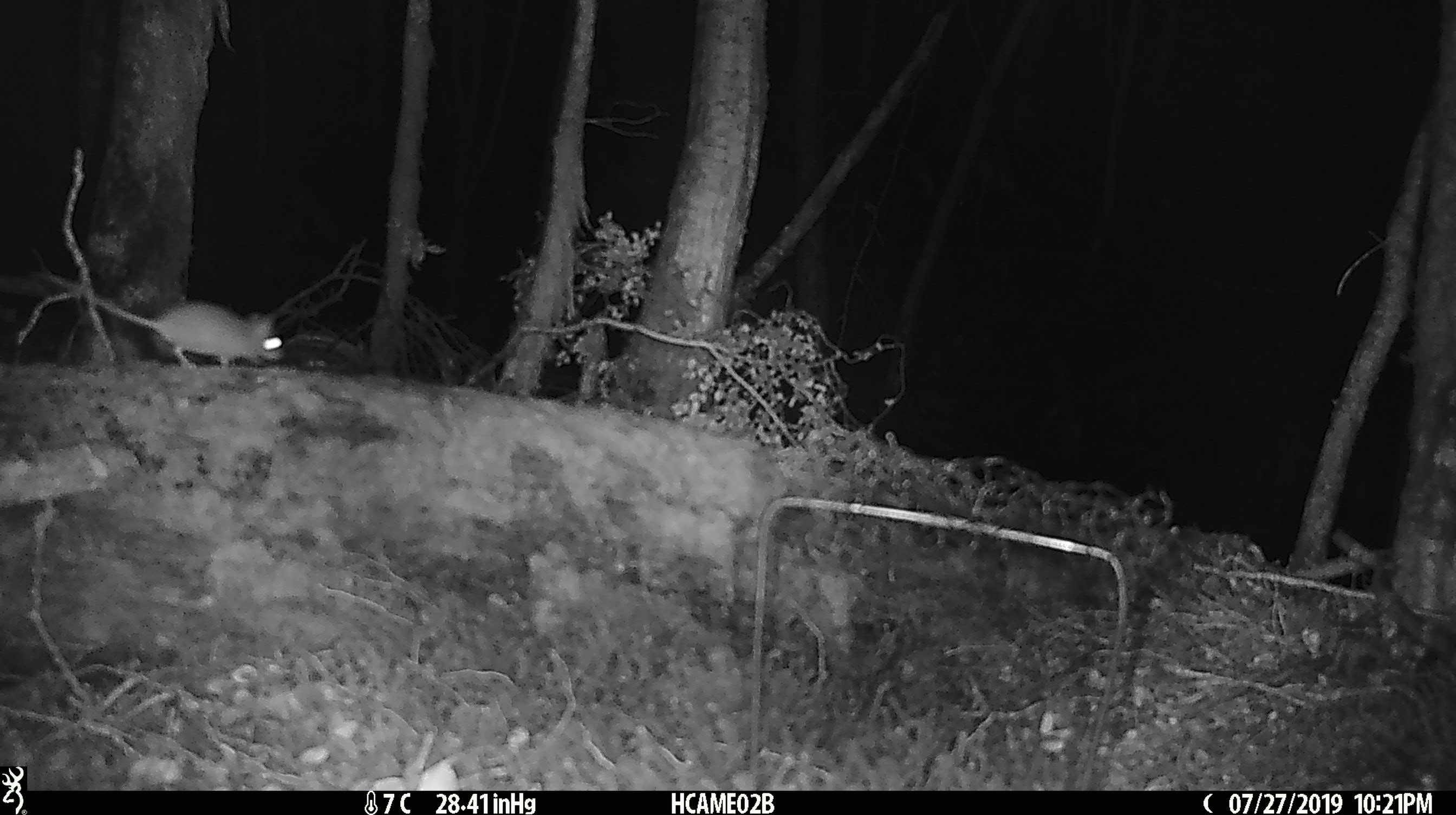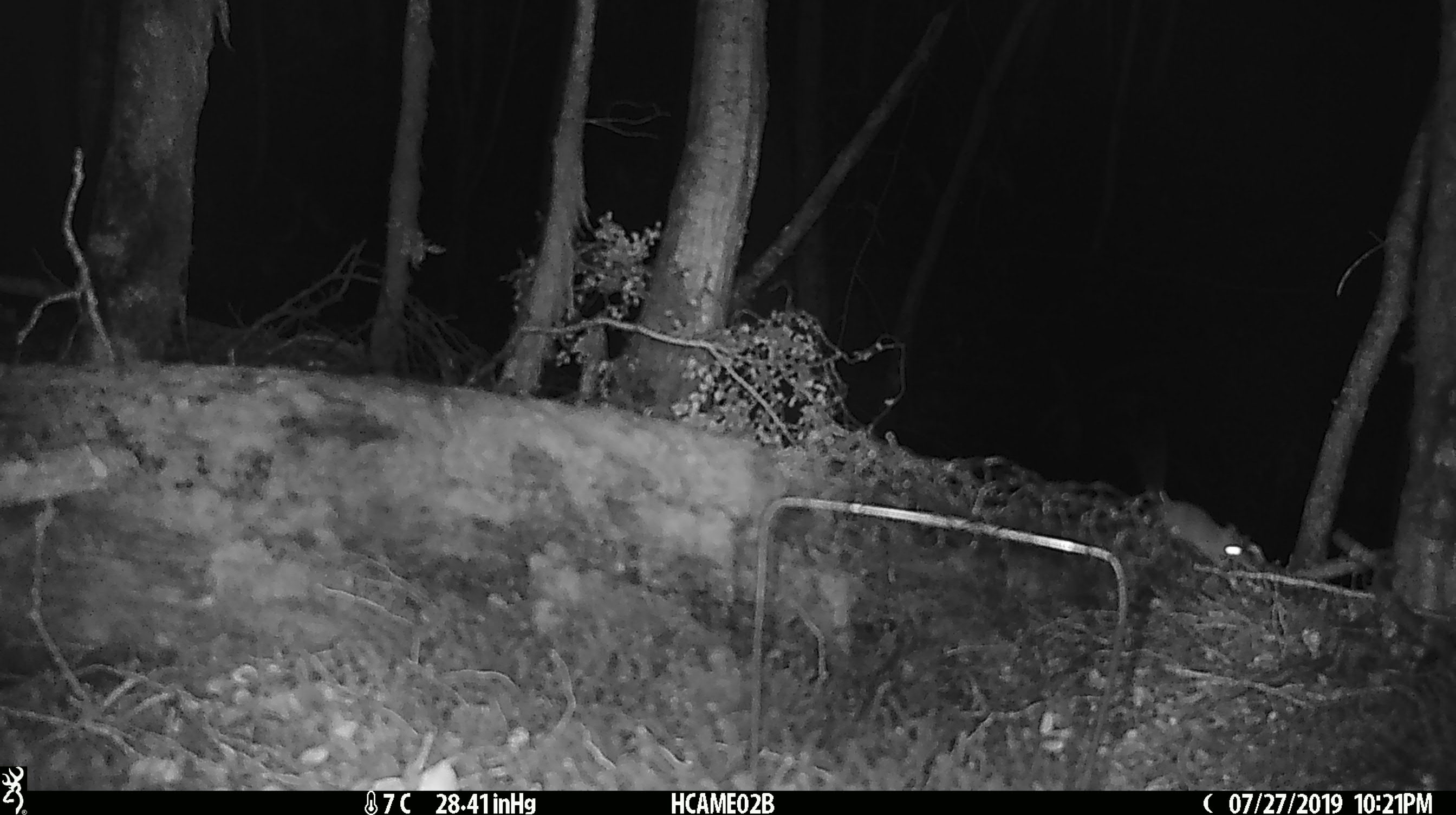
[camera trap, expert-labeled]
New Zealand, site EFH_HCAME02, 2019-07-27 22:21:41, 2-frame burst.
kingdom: Animalia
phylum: Chordata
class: Mammalia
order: Rodentia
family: Muridae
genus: Mus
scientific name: Mus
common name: mouse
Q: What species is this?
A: Mouse (Mus).